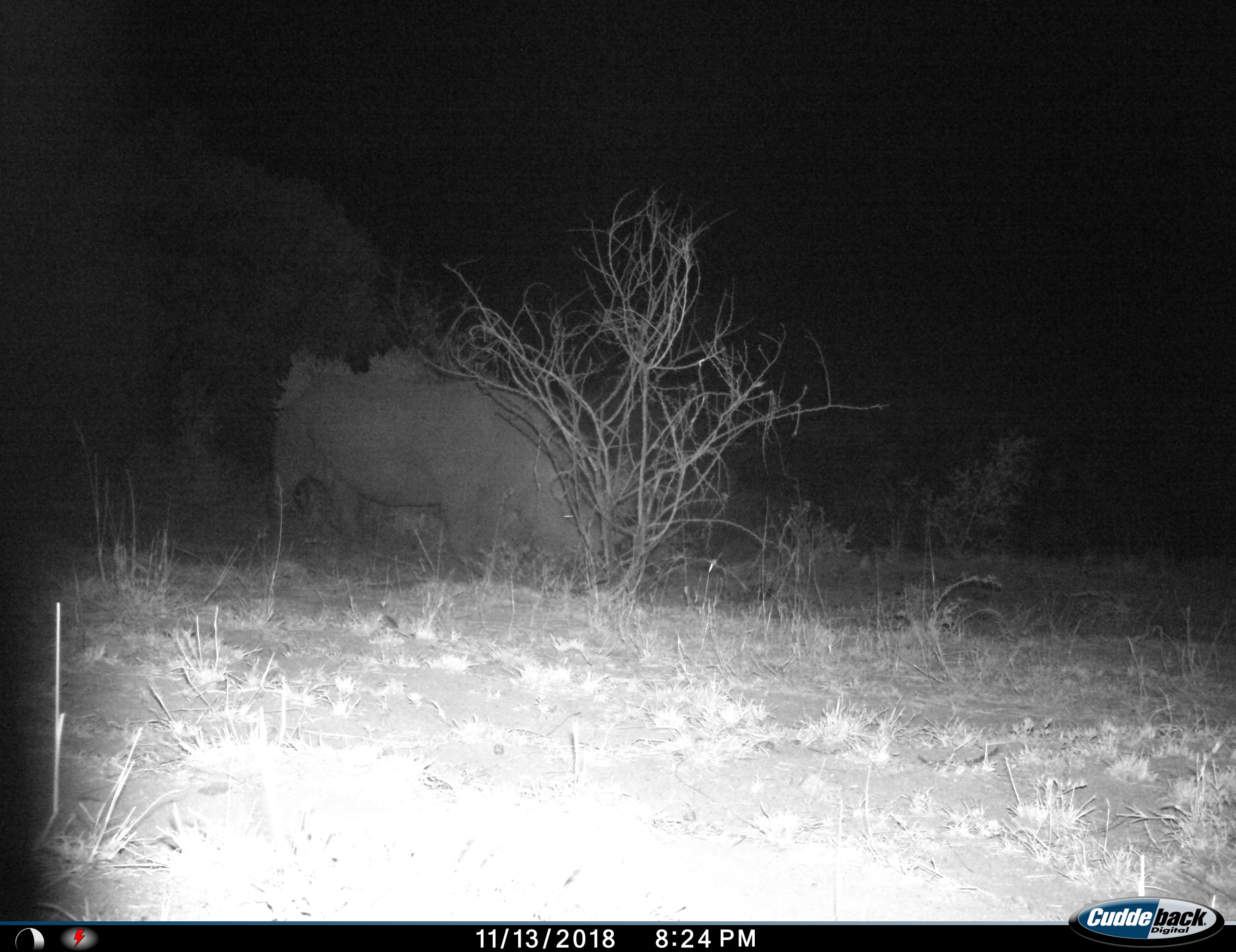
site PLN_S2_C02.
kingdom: Animalia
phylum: Chordata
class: Mammalia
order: Perissodactyla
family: Rhinocerotidae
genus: Ceratotherium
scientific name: Ceratotherium simum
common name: white rhinoceros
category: rhinoceroswhite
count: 1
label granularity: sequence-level